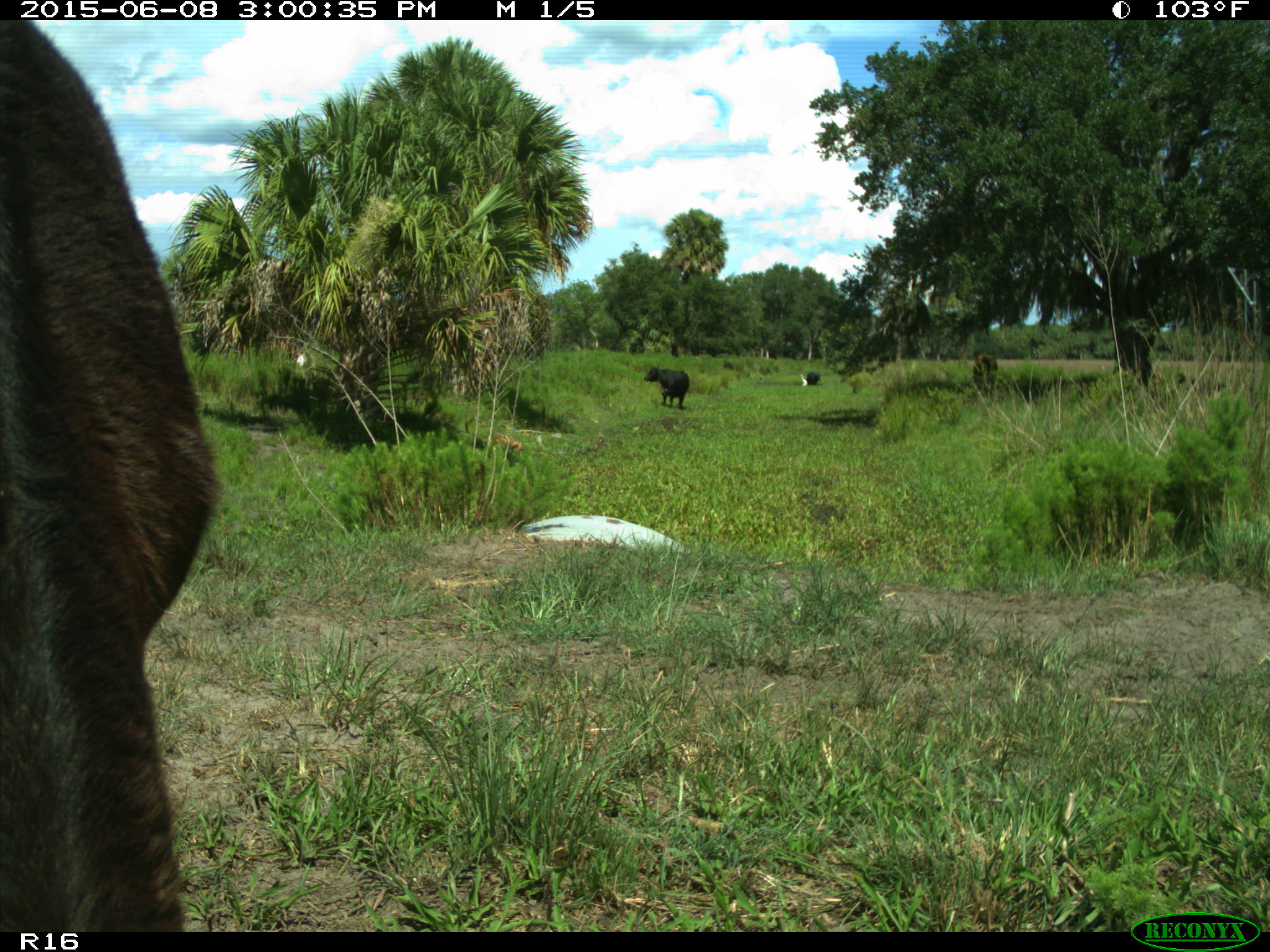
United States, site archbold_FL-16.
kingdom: Animalia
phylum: Chordata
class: Mammalia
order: Artiodactyla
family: Bovidae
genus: Bos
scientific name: Bos taurus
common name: domestic cow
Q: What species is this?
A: Bos taurus (domestic cow).